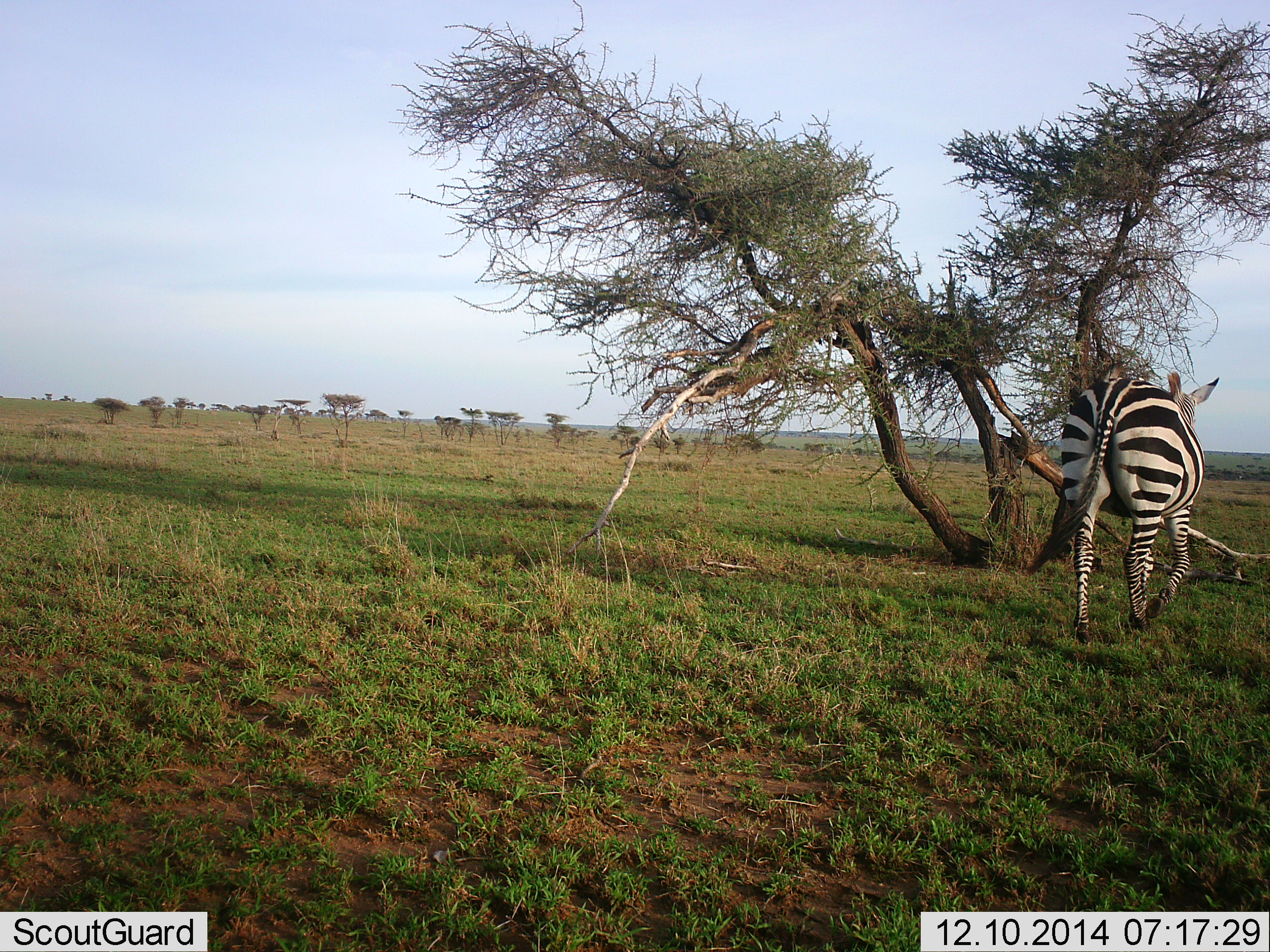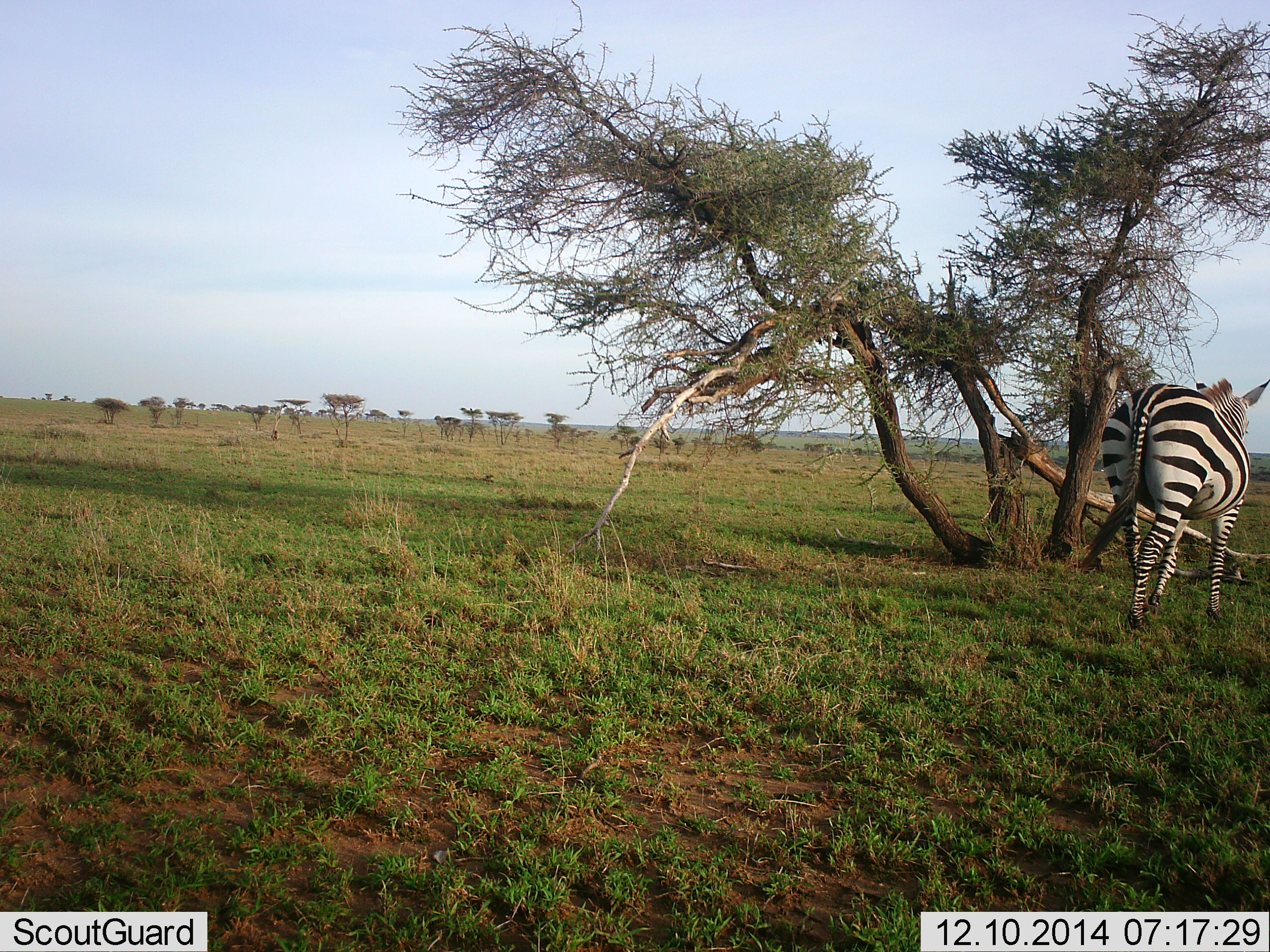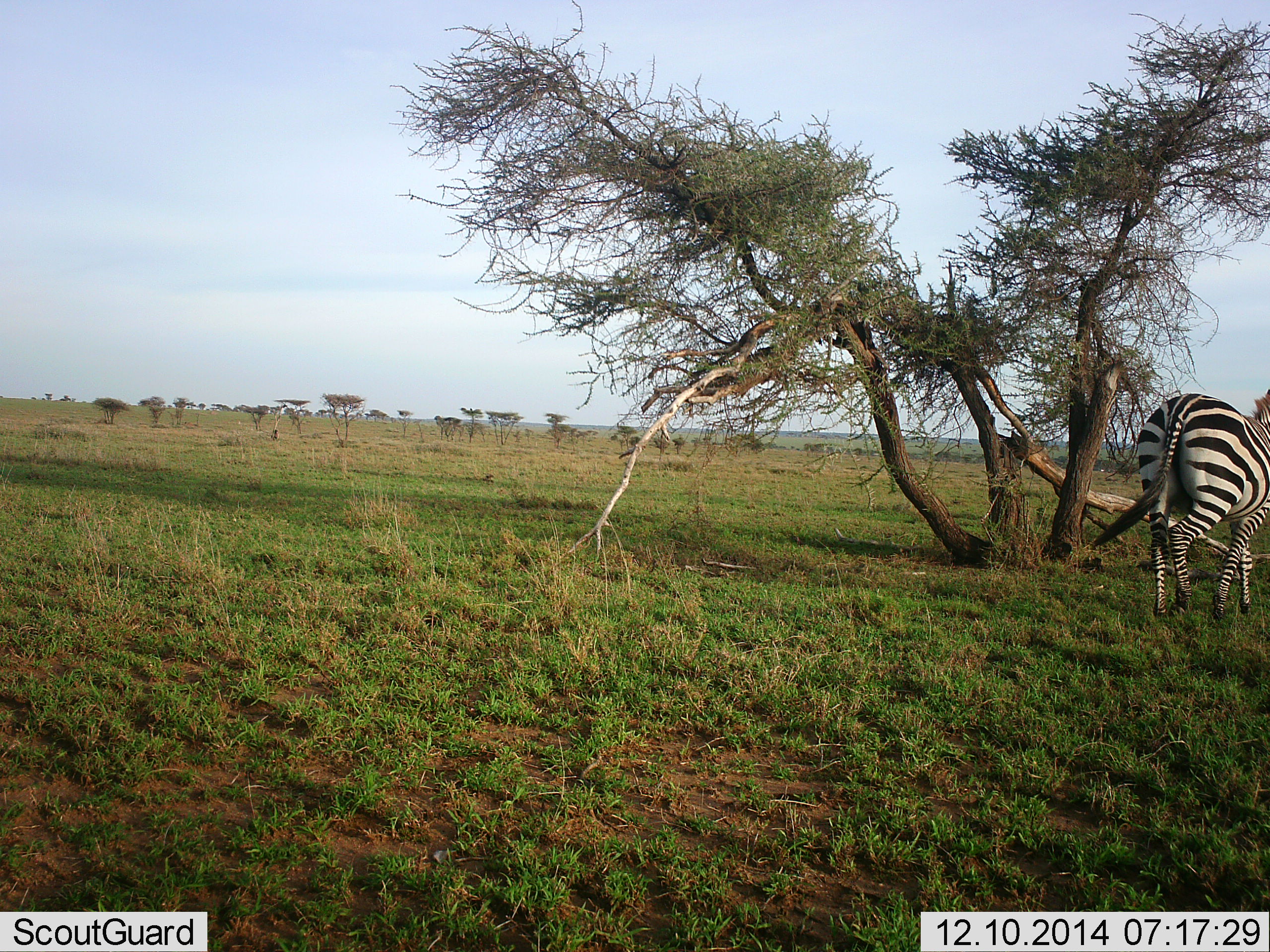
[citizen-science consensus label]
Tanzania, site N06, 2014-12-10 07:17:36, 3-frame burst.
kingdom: Animalia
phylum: Chordata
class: Mammalia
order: Perissodactyla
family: Equidae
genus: Equus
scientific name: Equus quagga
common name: plains zebra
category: zebra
Zebra (plains zebra) (Equus quagga), count 1. Behavior (volunteer vote fractions): standing 0%, resting 0%, moving 100%, interacting 0%. Young present (vote fraction): 0%. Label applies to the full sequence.